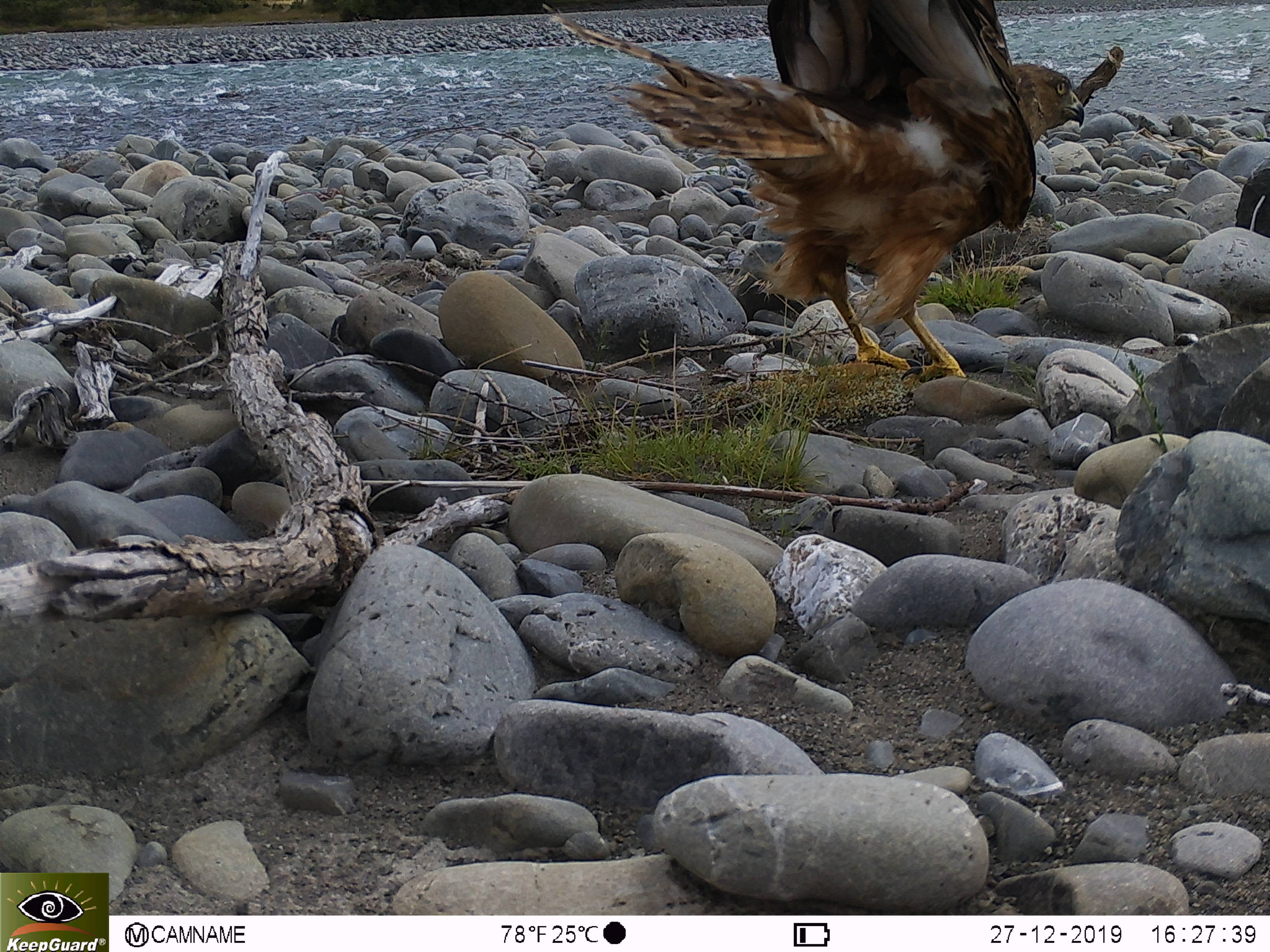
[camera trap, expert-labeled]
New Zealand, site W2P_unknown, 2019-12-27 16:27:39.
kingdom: Animalia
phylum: Chordata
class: Aves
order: Accipitriformes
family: Accipitridae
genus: Circus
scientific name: Circus approximans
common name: swamp harrier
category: harrier